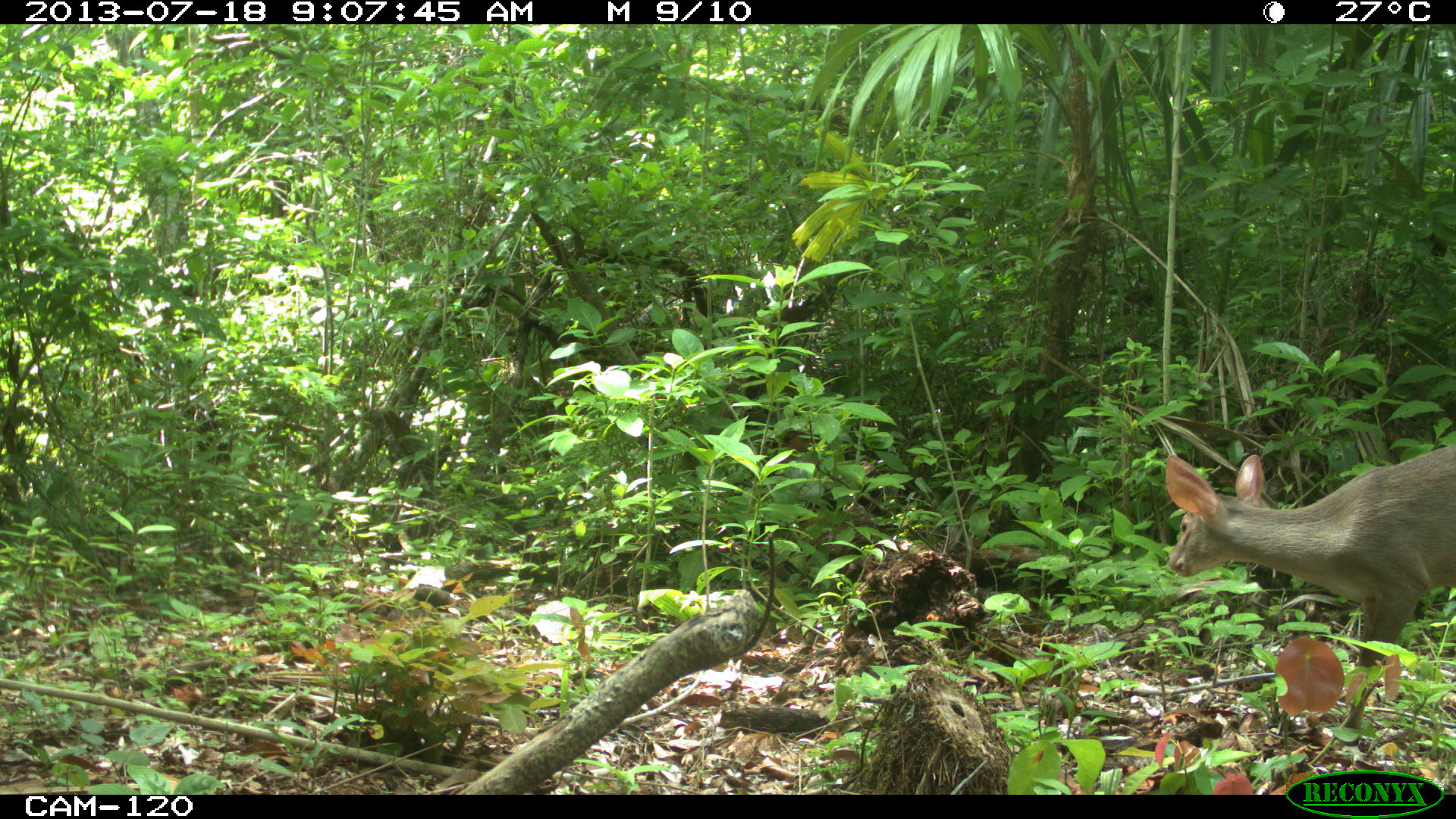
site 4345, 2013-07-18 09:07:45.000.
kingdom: Animalia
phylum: Chordata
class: Mammalia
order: Artiodactyla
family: Cervidae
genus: Odocoileus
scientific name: Odocoileus virginianus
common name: white-tailed deer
Odocoileus virginianus (white-tailed deer), count 1, sex female.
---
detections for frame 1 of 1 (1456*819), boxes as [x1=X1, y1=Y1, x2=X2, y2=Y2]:
odocoileus virginianus: [x1=1162, y1=440, x2=1456, y2=745]